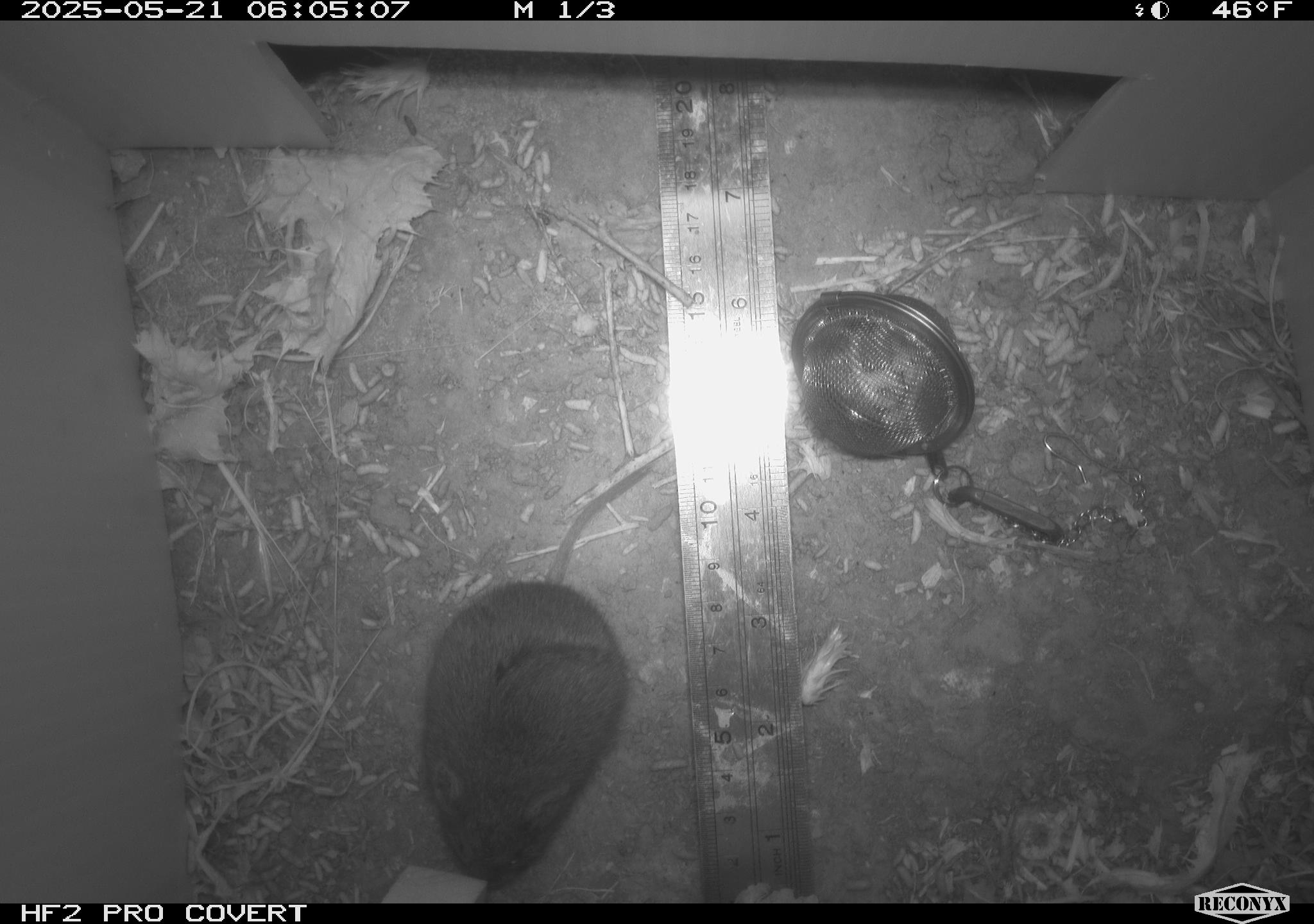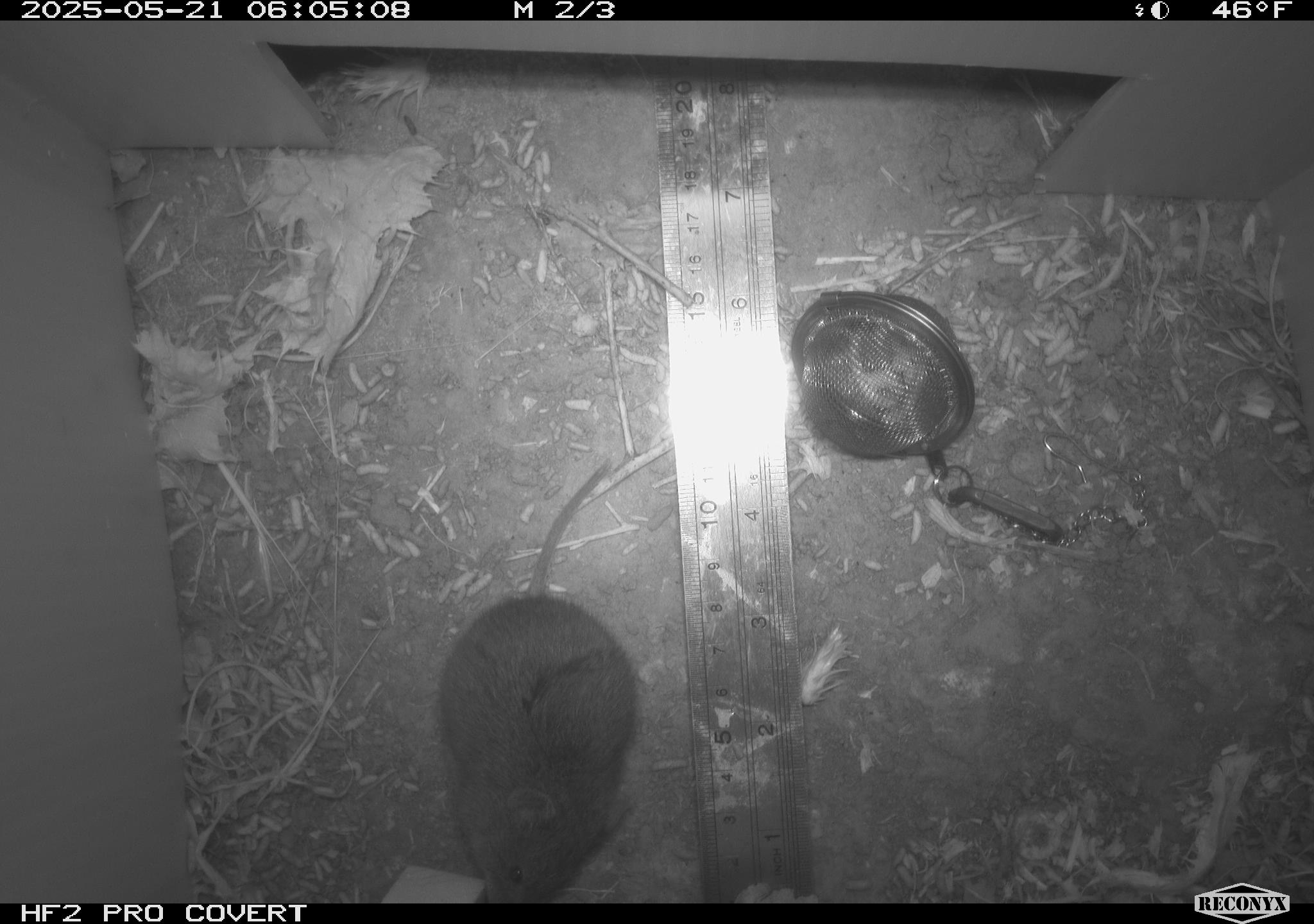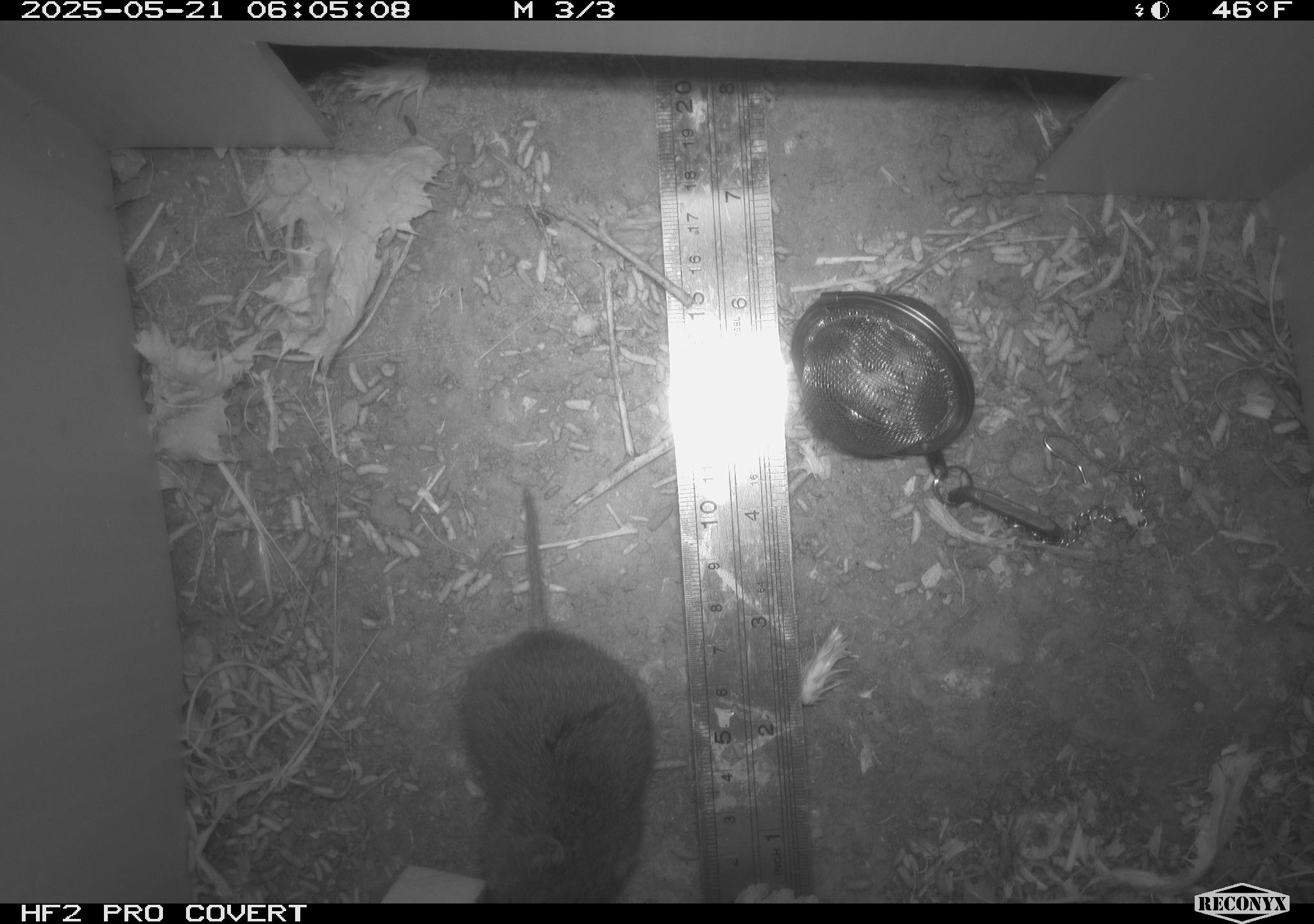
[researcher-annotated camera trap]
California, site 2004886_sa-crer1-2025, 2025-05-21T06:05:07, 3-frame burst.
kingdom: Animalia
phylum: Chordata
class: Mammalia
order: Rodentia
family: Cricetidae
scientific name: Arvicolinae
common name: voles, lemmings, and muskrats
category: arvicolinae subfamily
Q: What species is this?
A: Arvicolinae subfamily (voles, lemmings, and muskrats) (Arvicolinae).